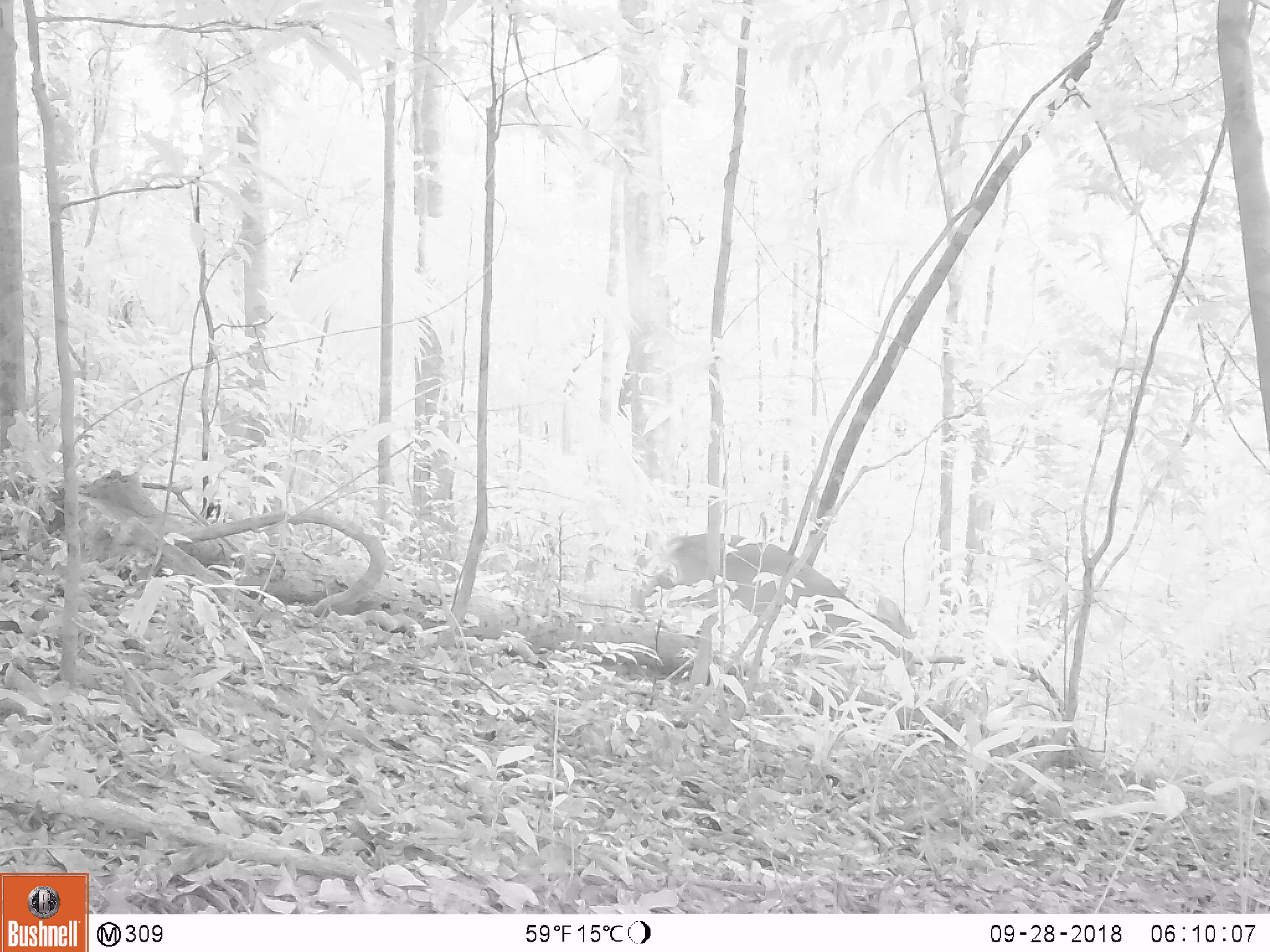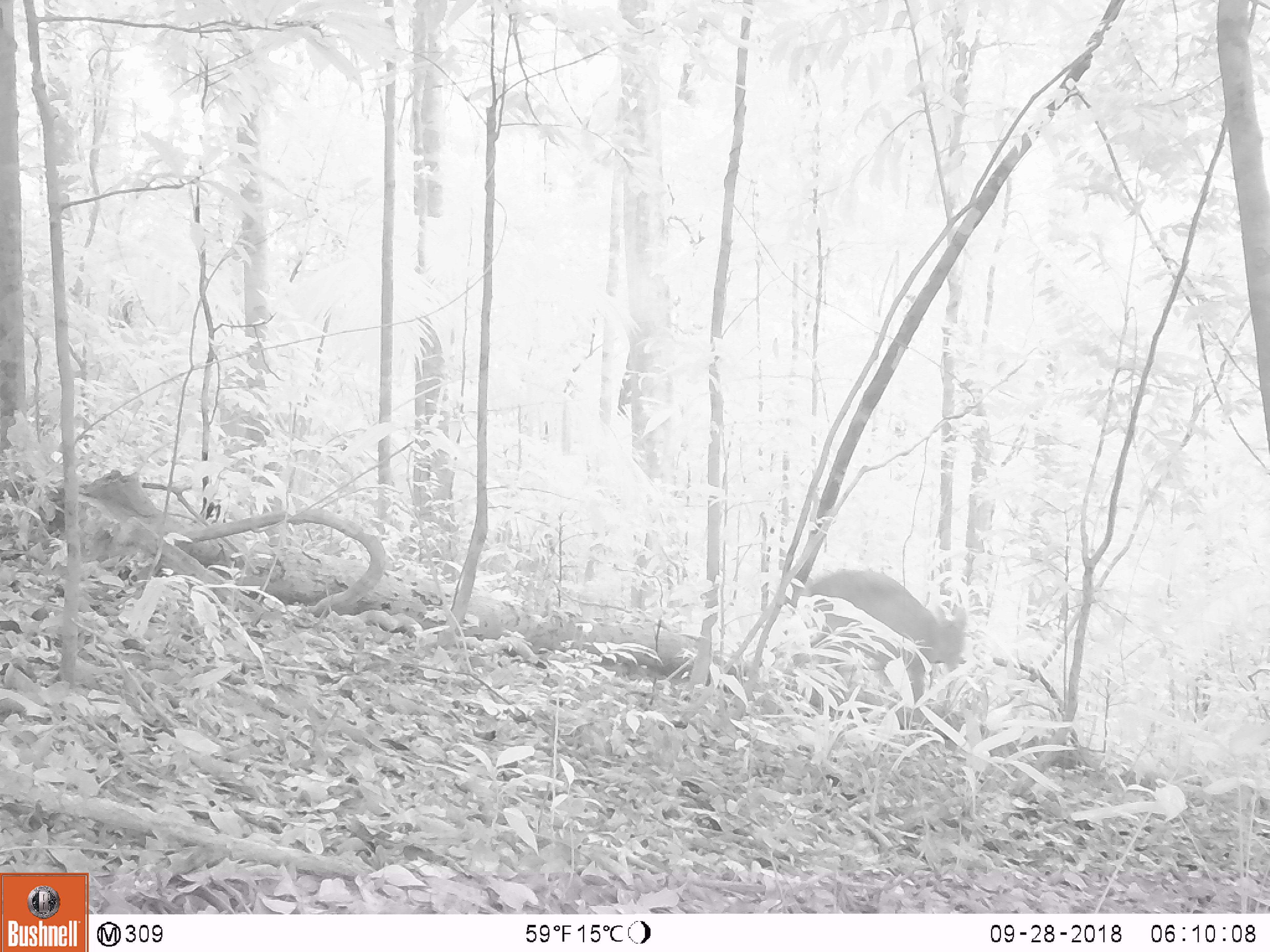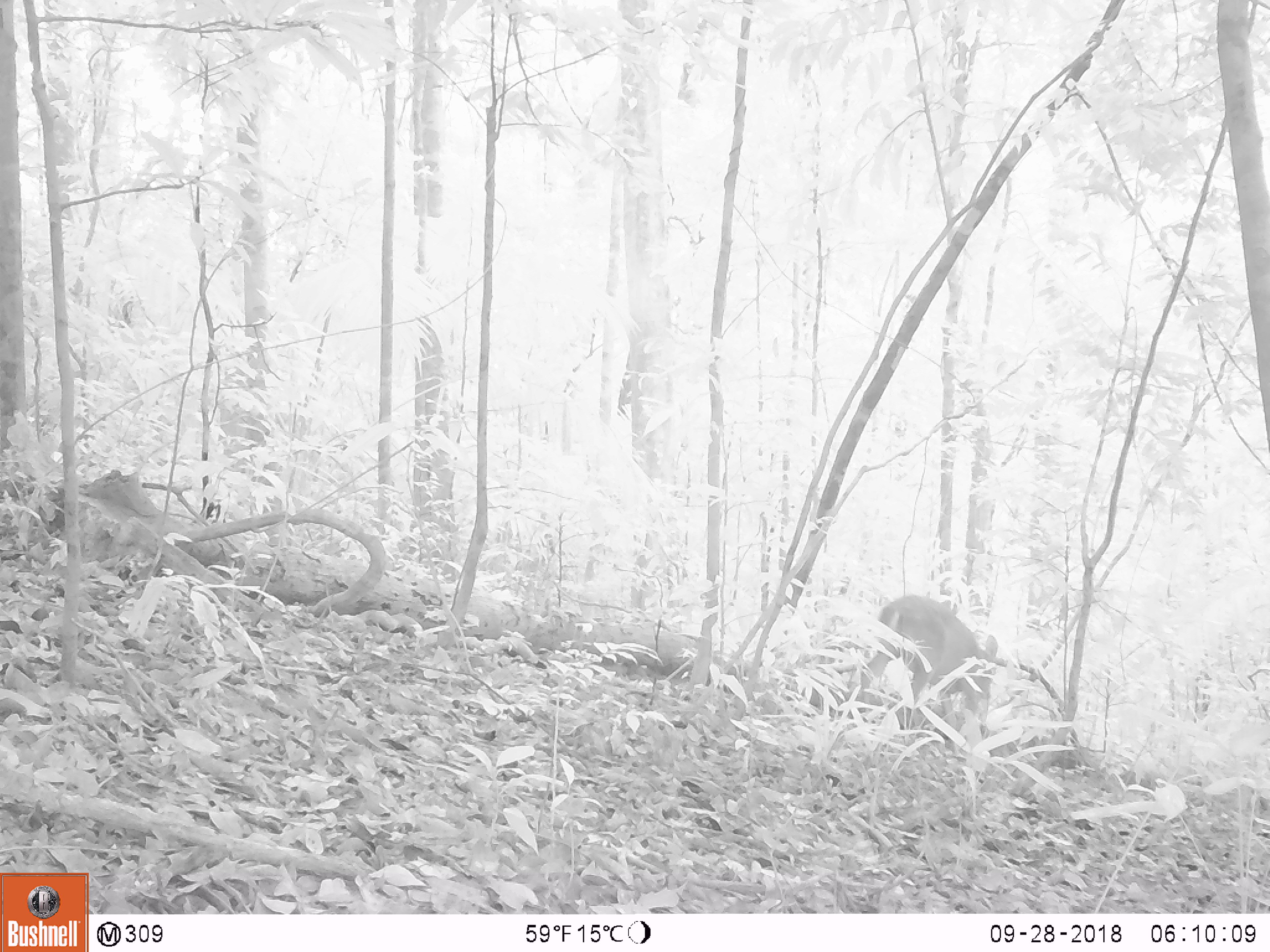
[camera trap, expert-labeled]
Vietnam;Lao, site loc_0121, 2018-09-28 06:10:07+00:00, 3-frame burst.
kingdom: Animalia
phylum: Chordata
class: Mammalia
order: Artiodactyla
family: Cervidae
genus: Muntiacus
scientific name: Muntiacus vuquangensis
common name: large-antlered muntjac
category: large antlered muntjac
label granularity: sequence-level